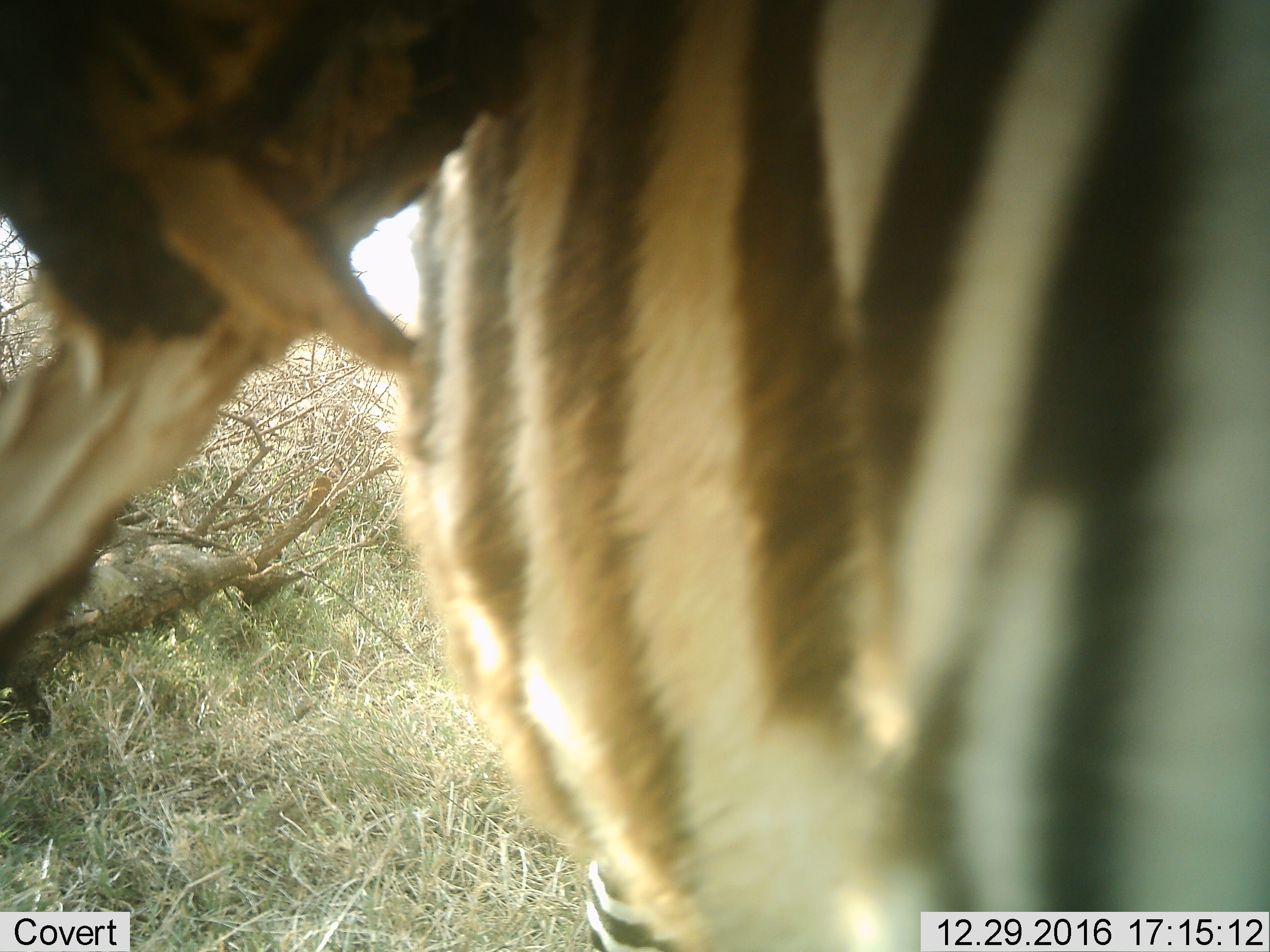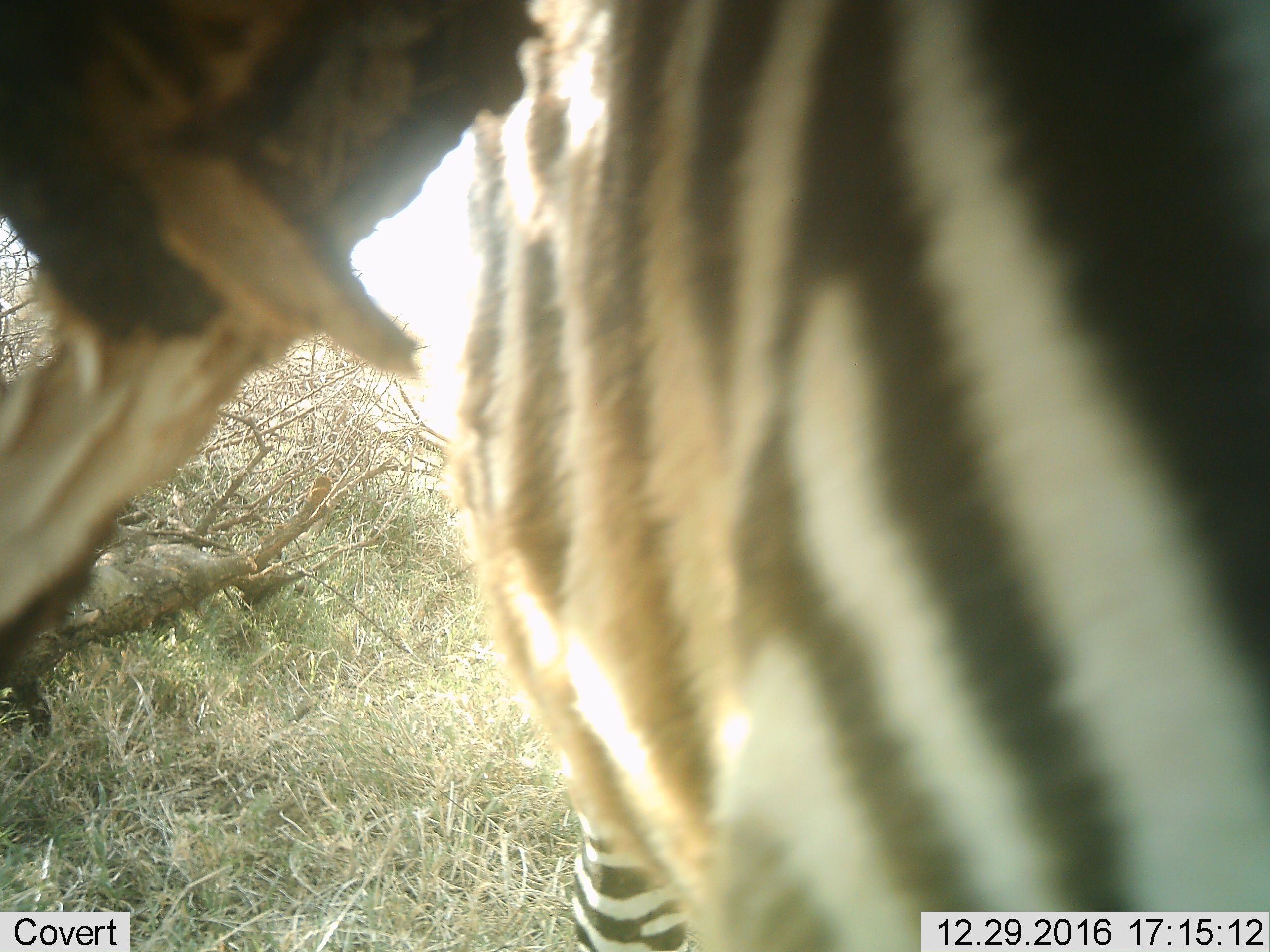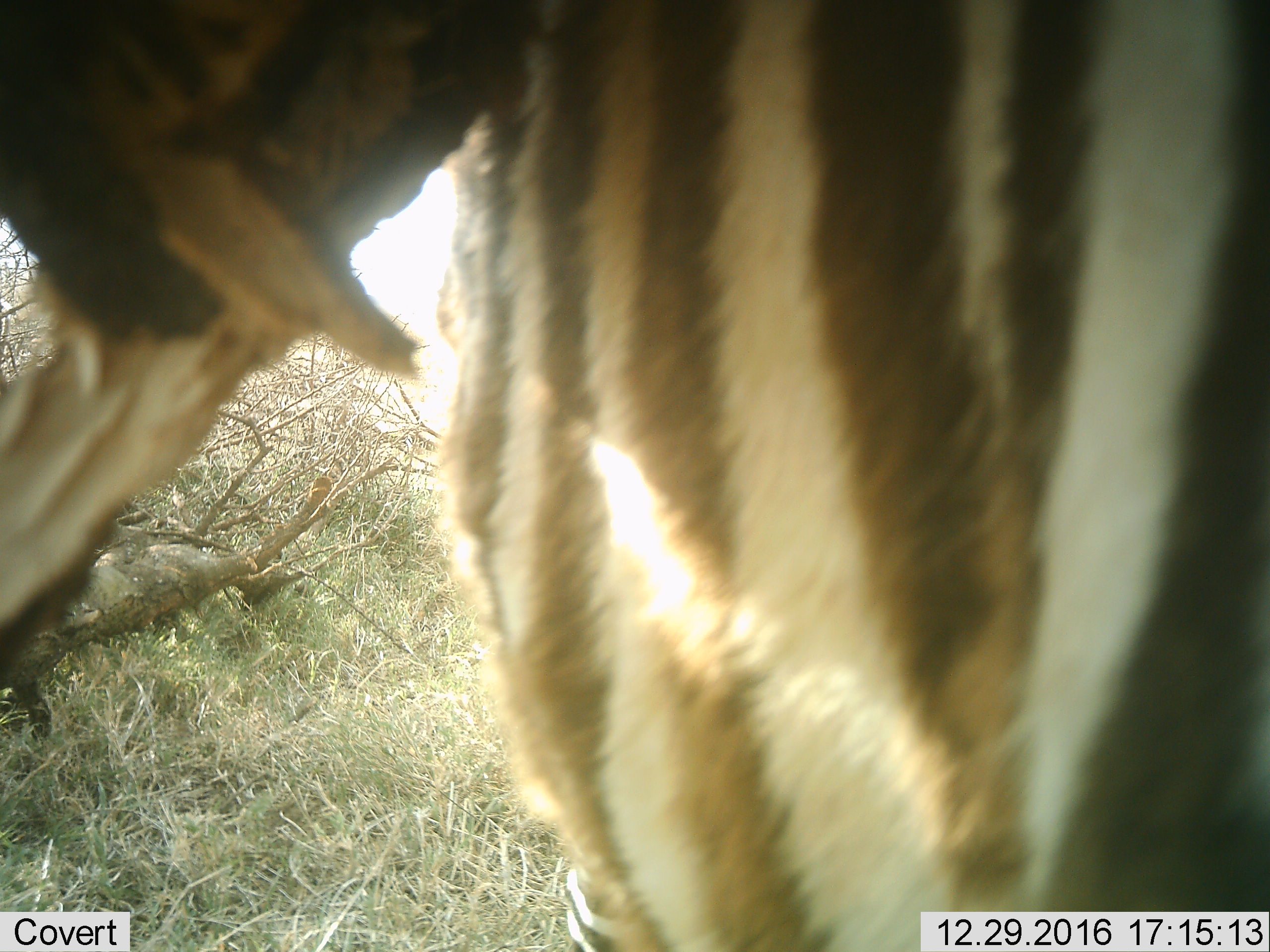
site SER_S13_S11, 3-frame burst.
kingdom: Animalia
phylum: Chordata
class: Mammalia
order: Perissodactyla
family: Equidae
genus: Equus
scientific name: Equus quagga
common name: plains zebra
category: zebraplains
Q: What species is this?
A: Zebraplains (plains zebra) (Equus quagga).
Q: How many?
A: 1.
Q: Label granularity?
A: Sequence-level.